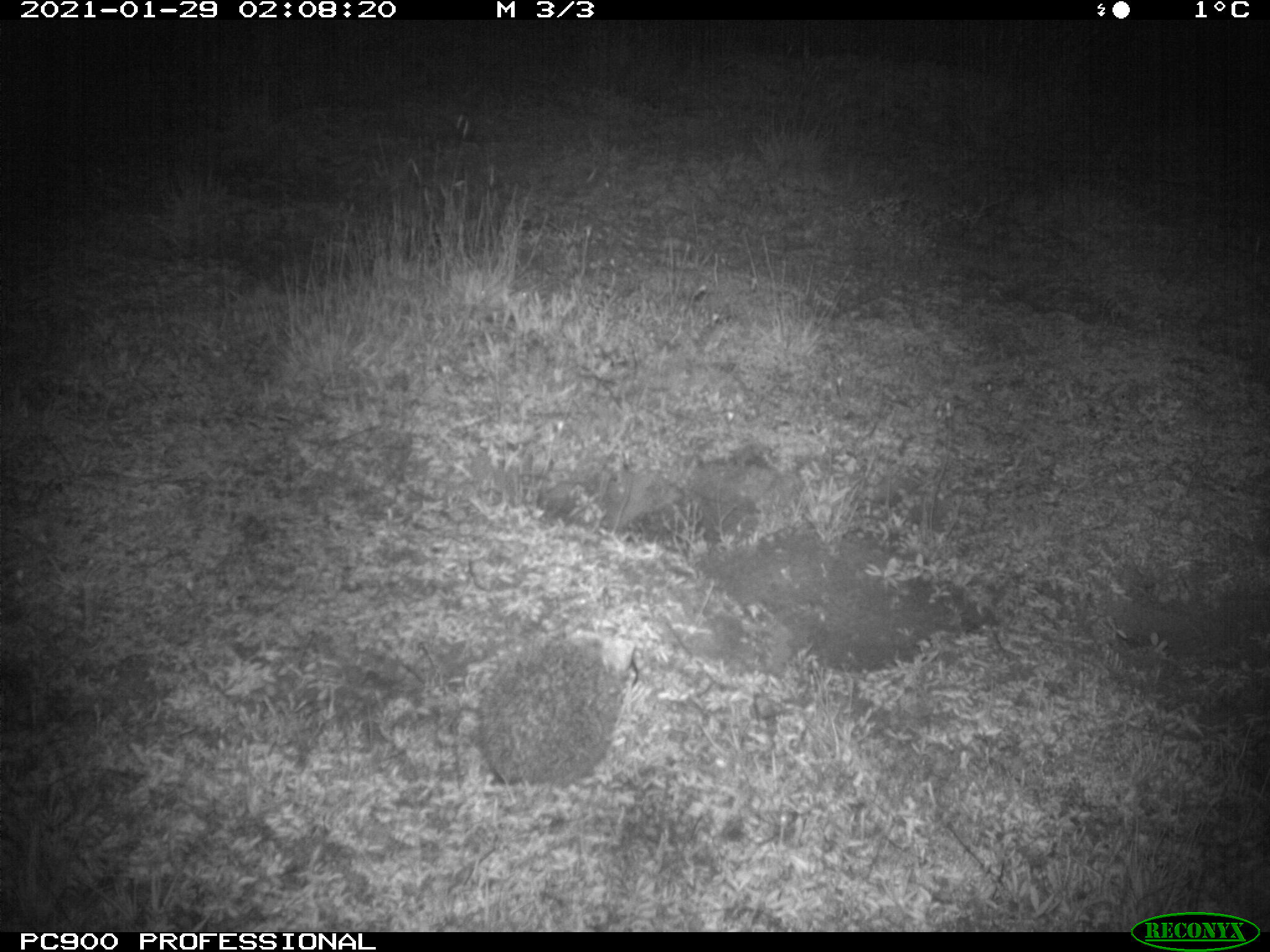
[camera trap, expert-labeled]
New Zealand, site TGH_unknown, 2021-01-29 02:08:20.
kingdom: Animalia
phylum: Chordata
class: Mammalia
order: Eulipotyphla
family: Erinaceidae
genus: Erinaceus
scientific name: Erinaceus europaeus europaeus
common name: european hedgehog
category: hedgehog